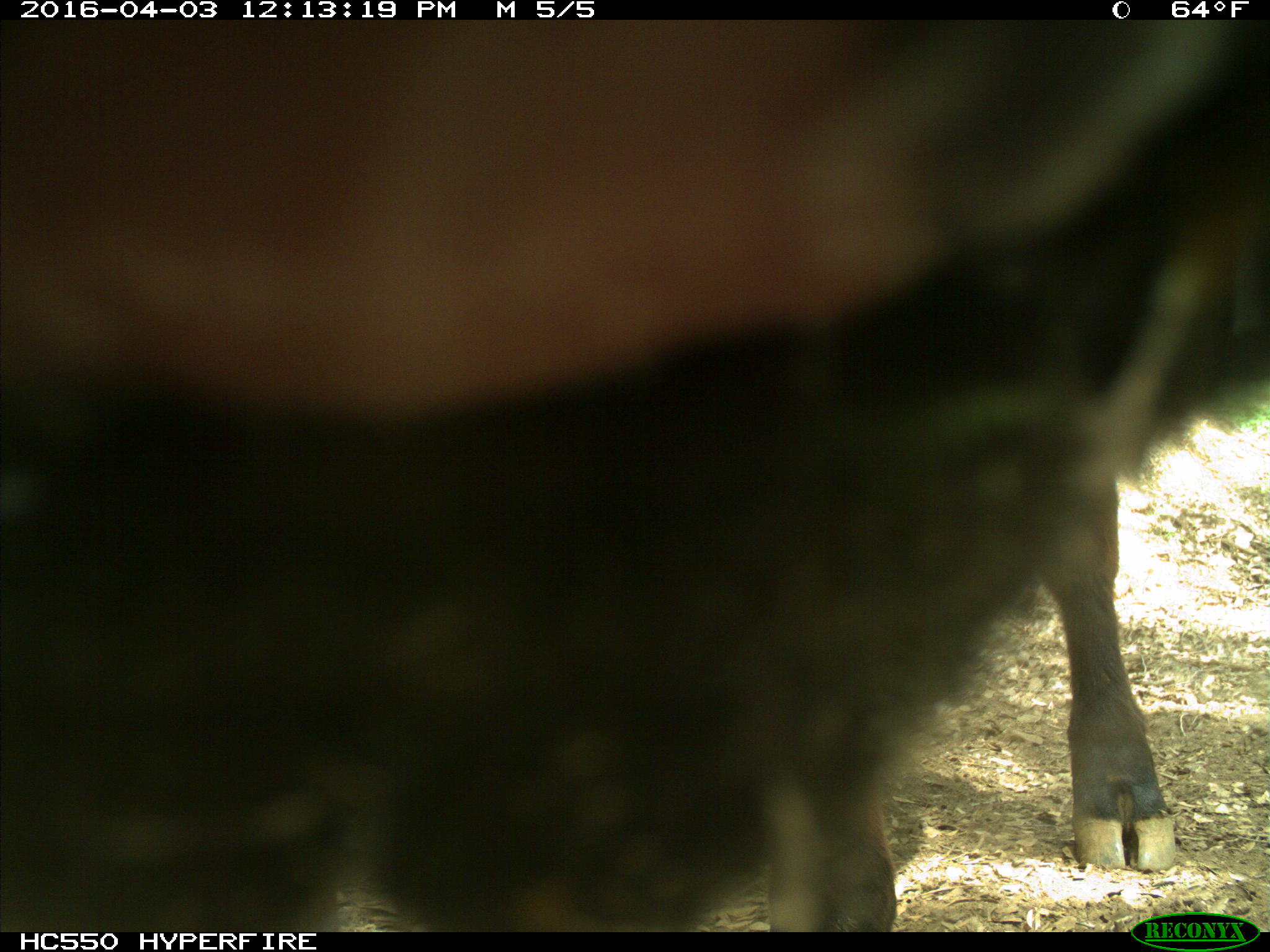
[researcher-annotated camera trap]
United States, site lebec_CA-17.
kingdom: Animalia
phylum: Chordata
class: Mammalia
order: Artiodactyla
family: Bovidae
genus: Bos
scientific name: Bos taurus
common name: domestic cow